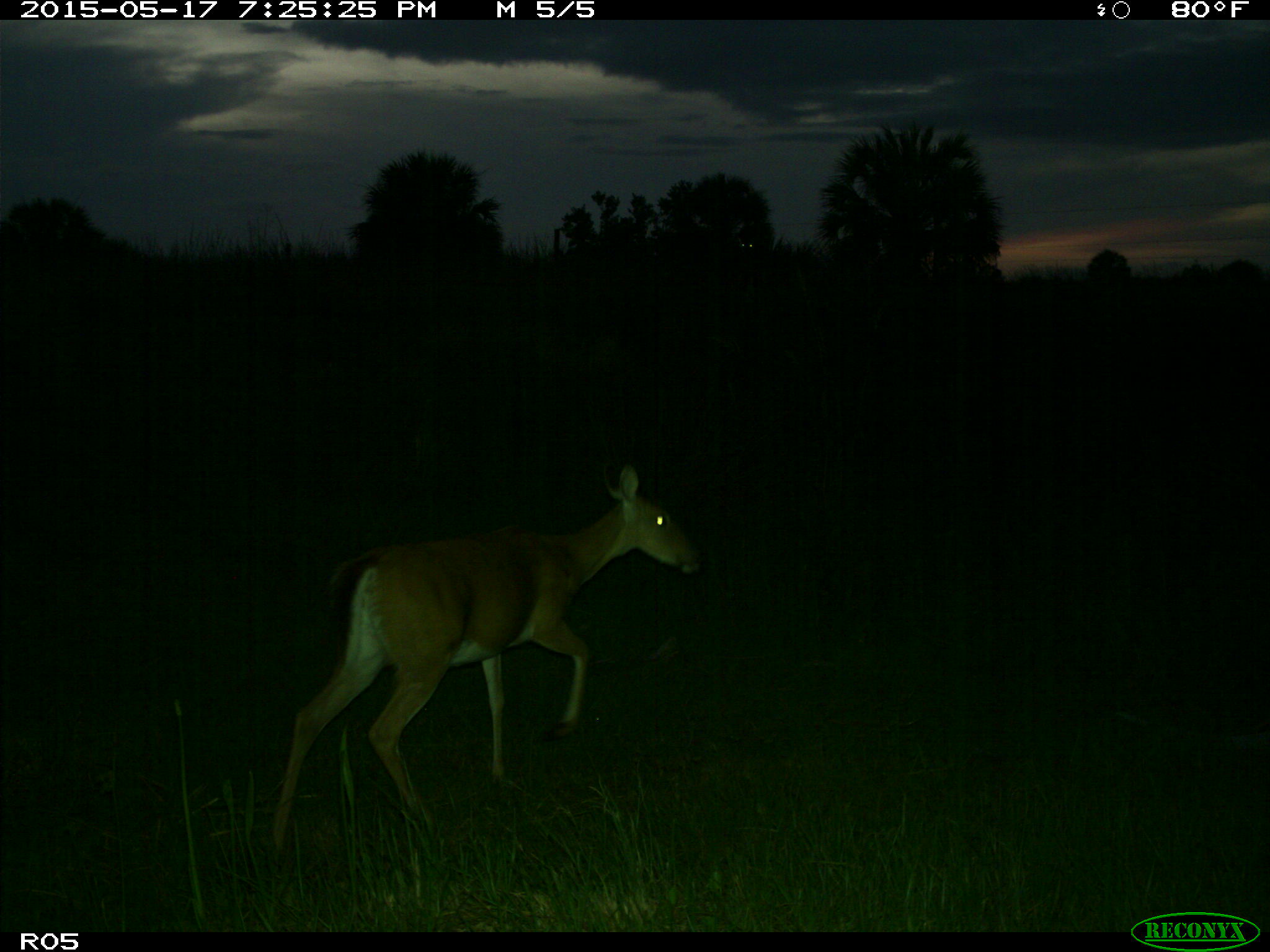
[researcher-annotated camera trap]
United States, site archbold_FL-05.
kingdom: Animalia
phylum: Chordata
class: Mammalia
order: Artiodactyla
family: Cervidae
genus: Odocoileus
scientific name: Odocoileus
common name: deer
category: unidentified deer